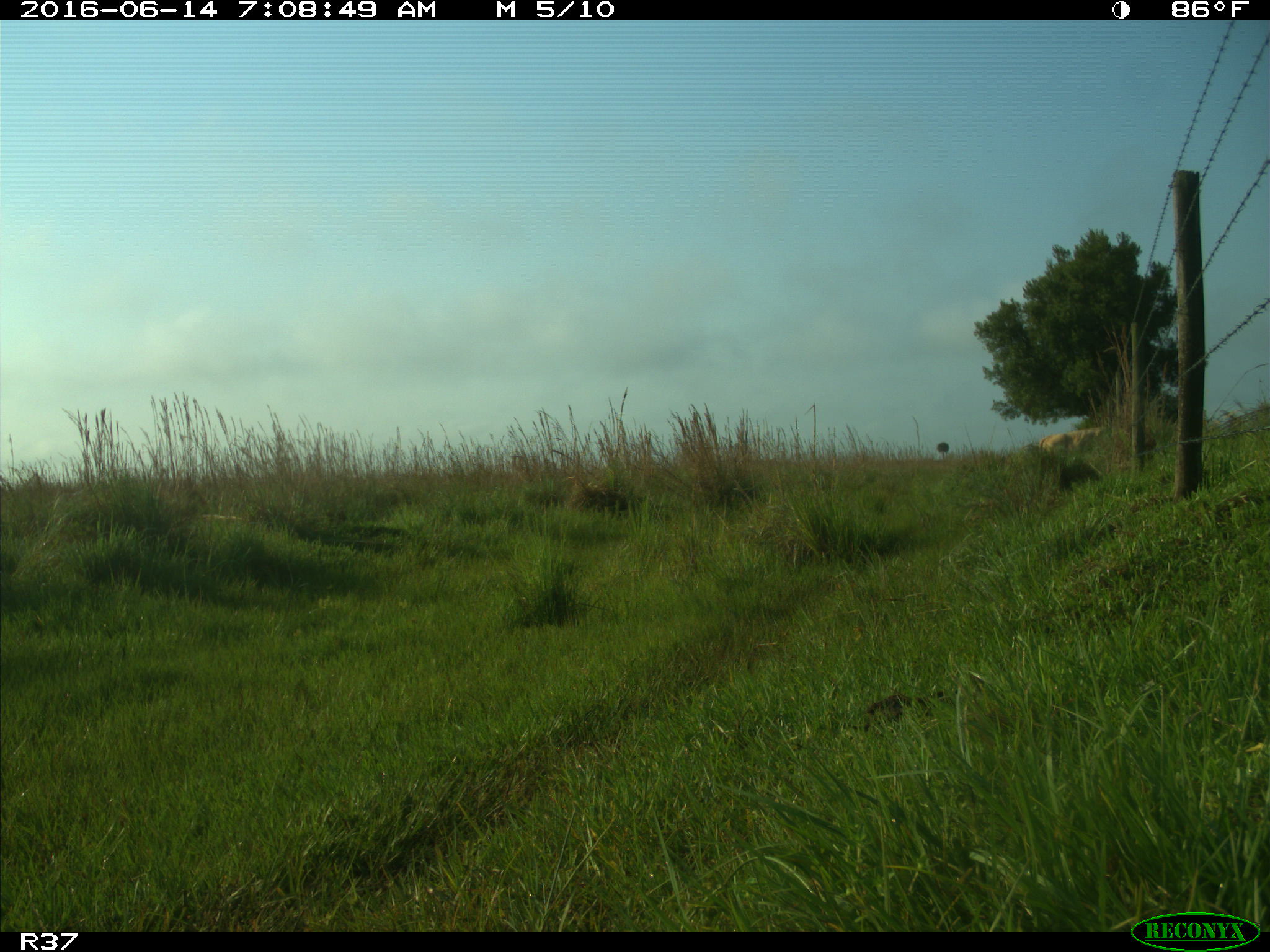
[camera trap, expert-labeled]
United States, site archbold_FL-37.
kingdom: Animalia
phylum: Chordata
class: Mammalia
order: Artiodactyla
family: Bovidae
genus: Bos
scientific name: Bos taurus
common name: domestic cow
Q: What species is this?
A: Bos taurus (domestic cow).